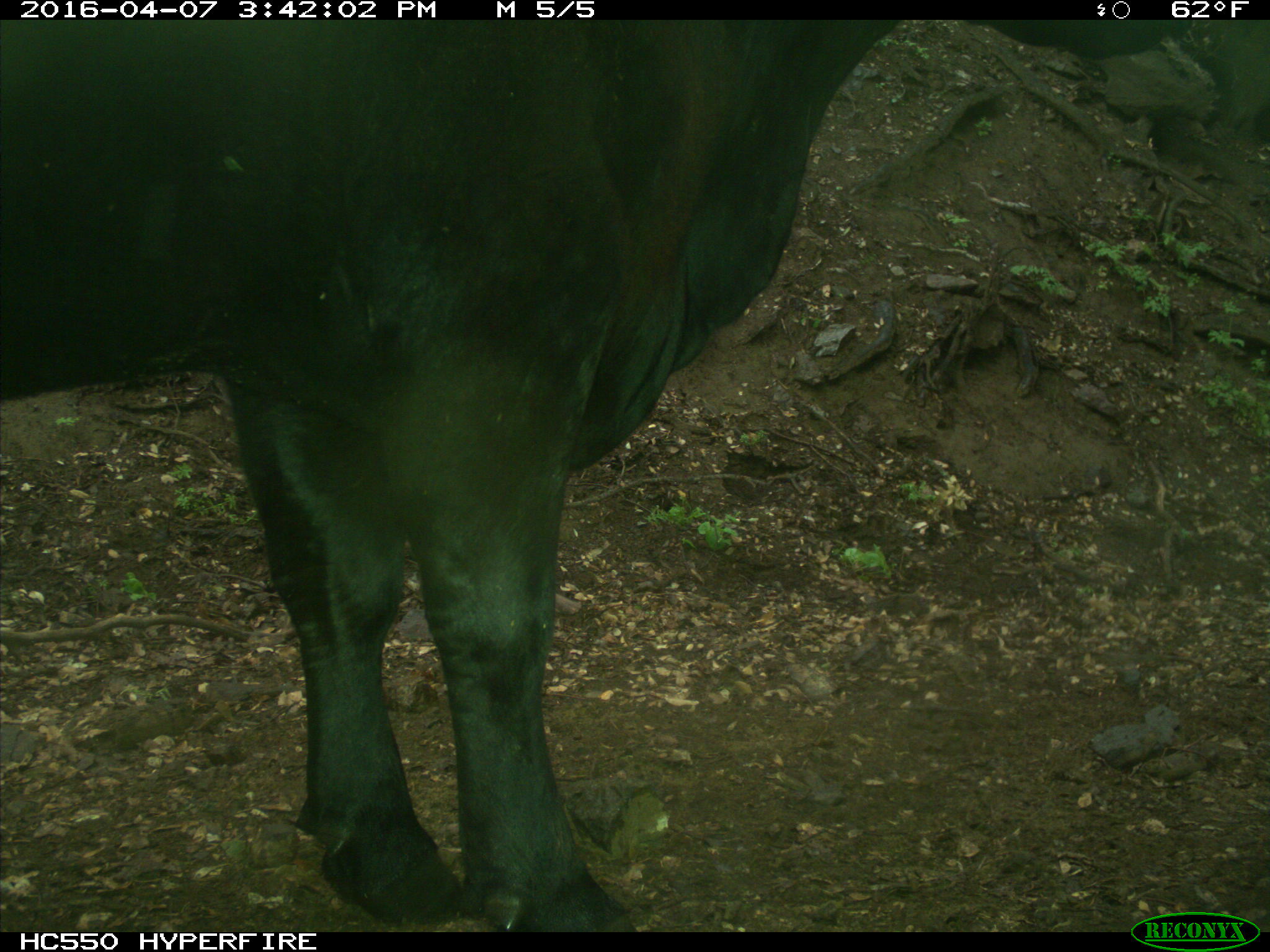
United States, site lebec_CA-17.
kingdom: Animalia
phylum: Chordata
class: Mammalia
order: Artiodactyla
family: Bovidae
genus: Bos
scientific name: Bos taurus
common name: domestic cow